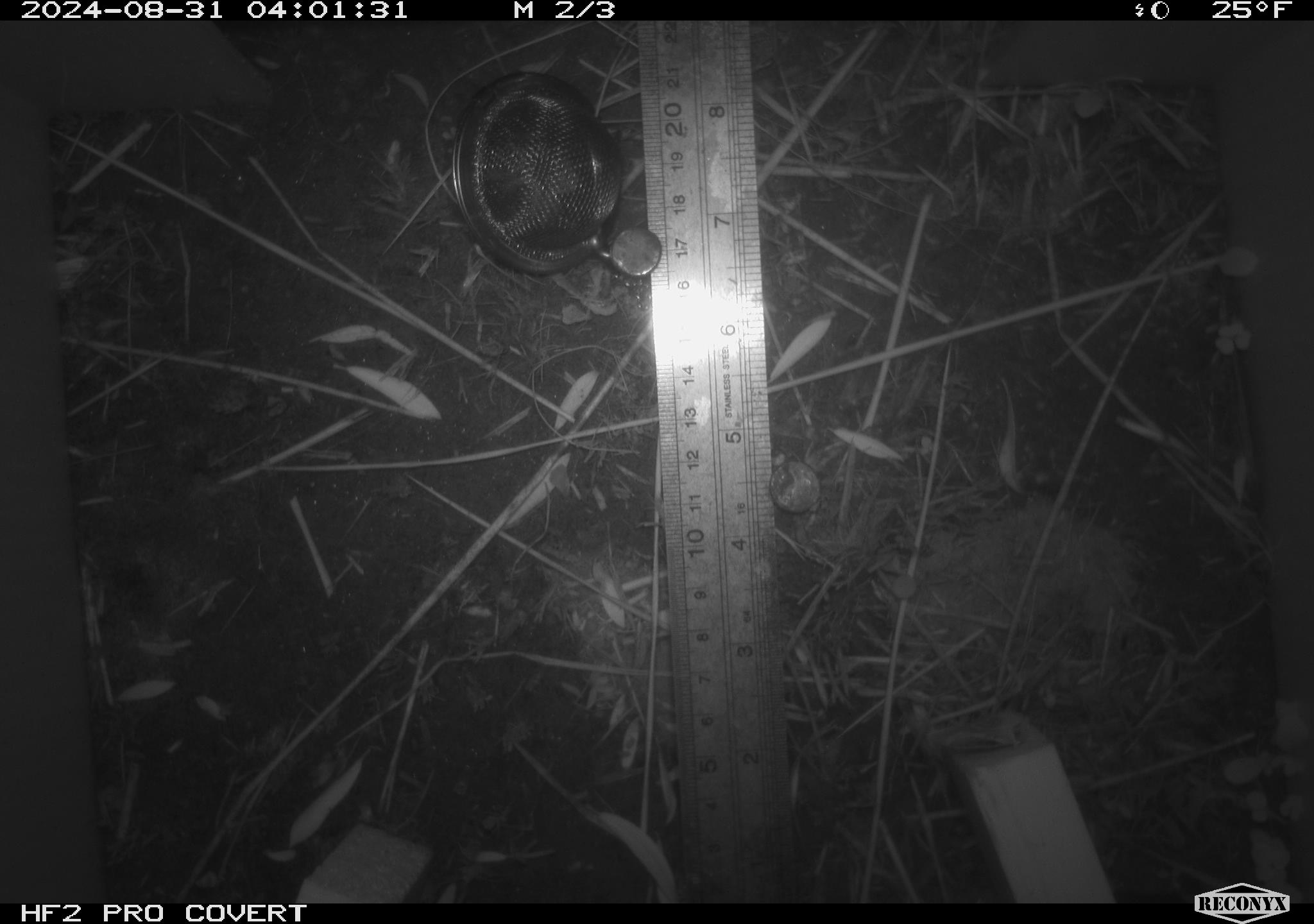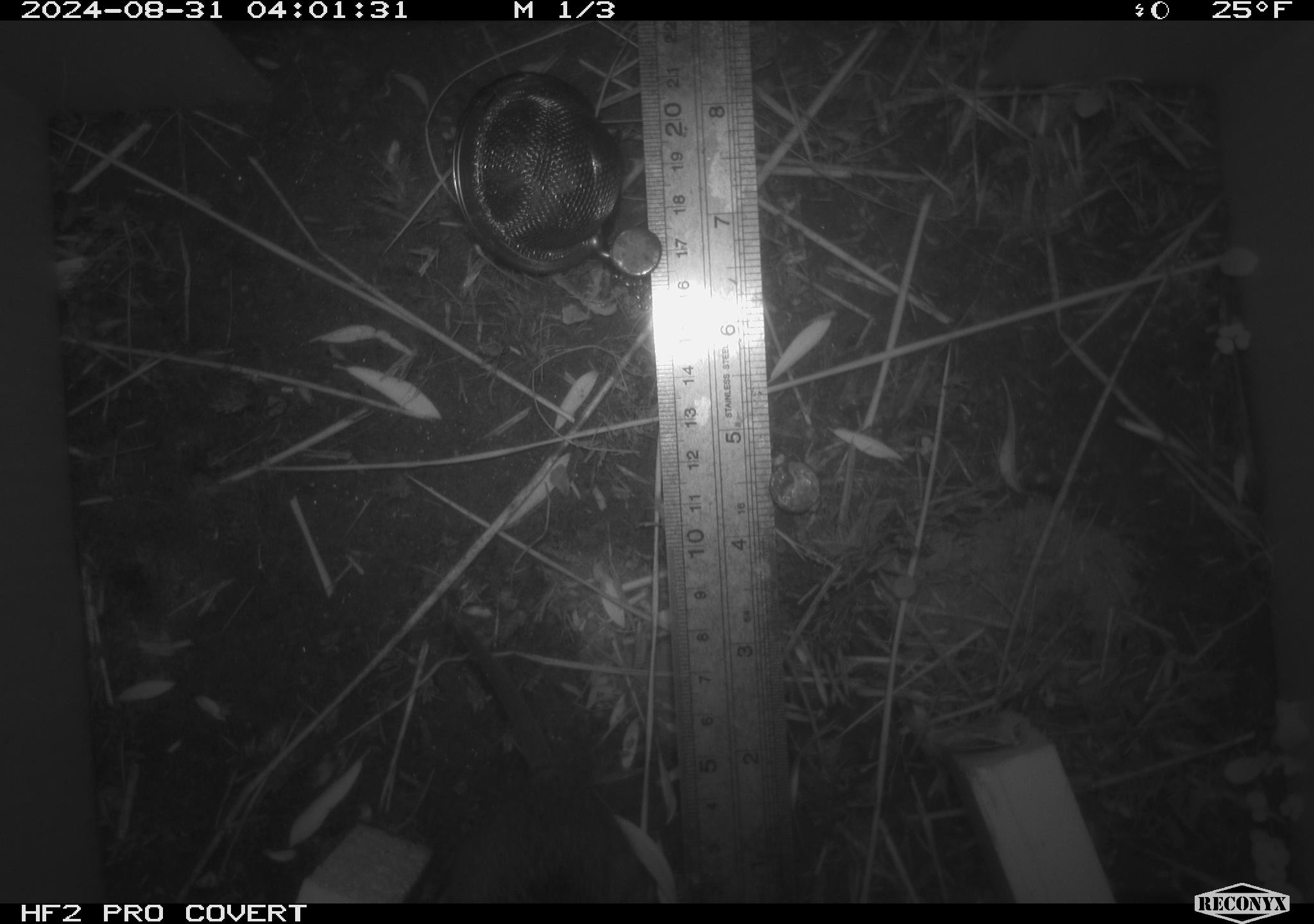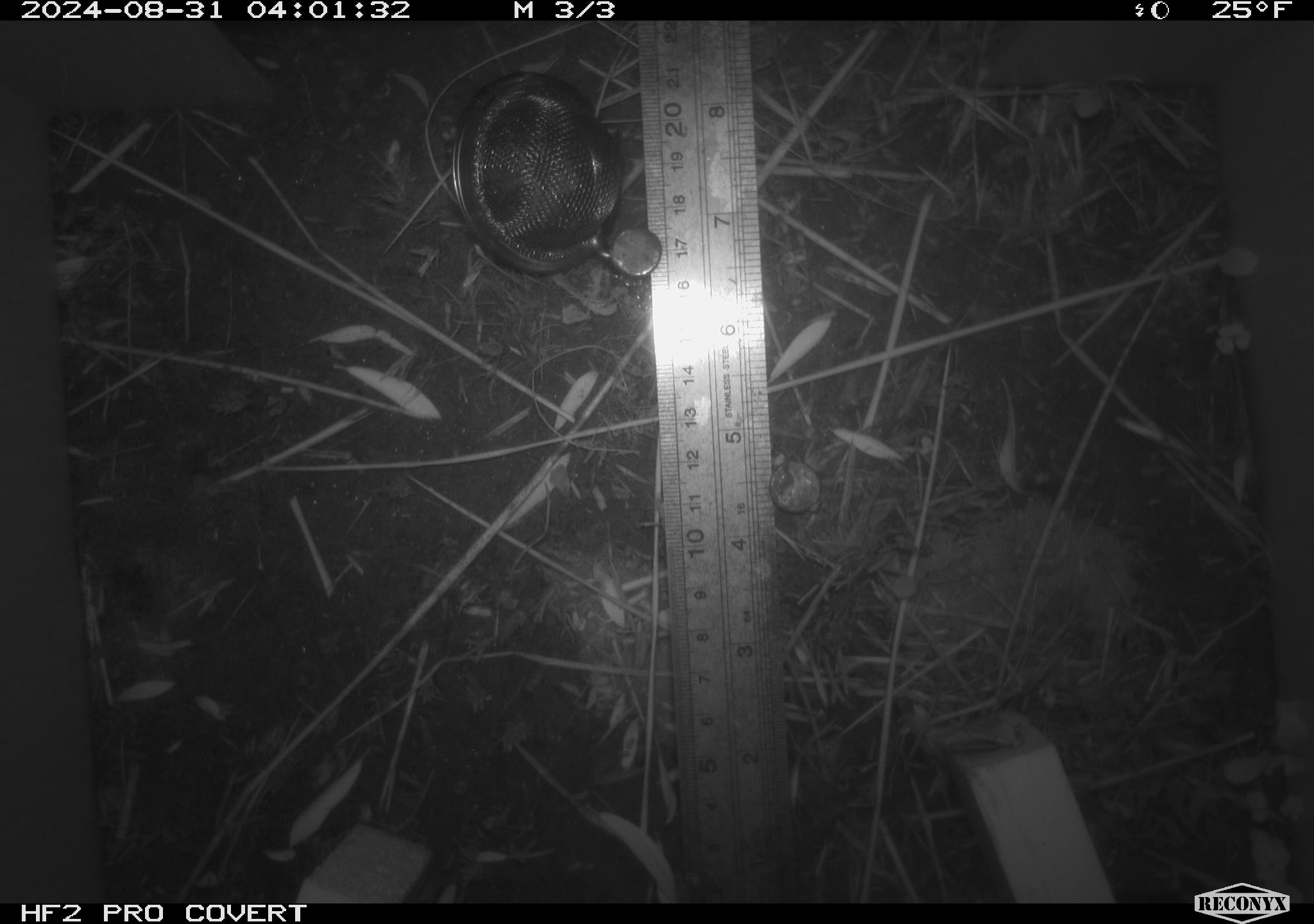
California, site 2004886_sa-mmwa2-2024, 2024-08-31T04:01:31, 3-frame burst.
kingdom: Animalia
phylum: Chordata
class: Mammalia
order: Rodentia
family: Cricetidae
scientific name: Arvicolinae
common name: voles, lemmings, and muskrats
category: arvicolinae subfamily